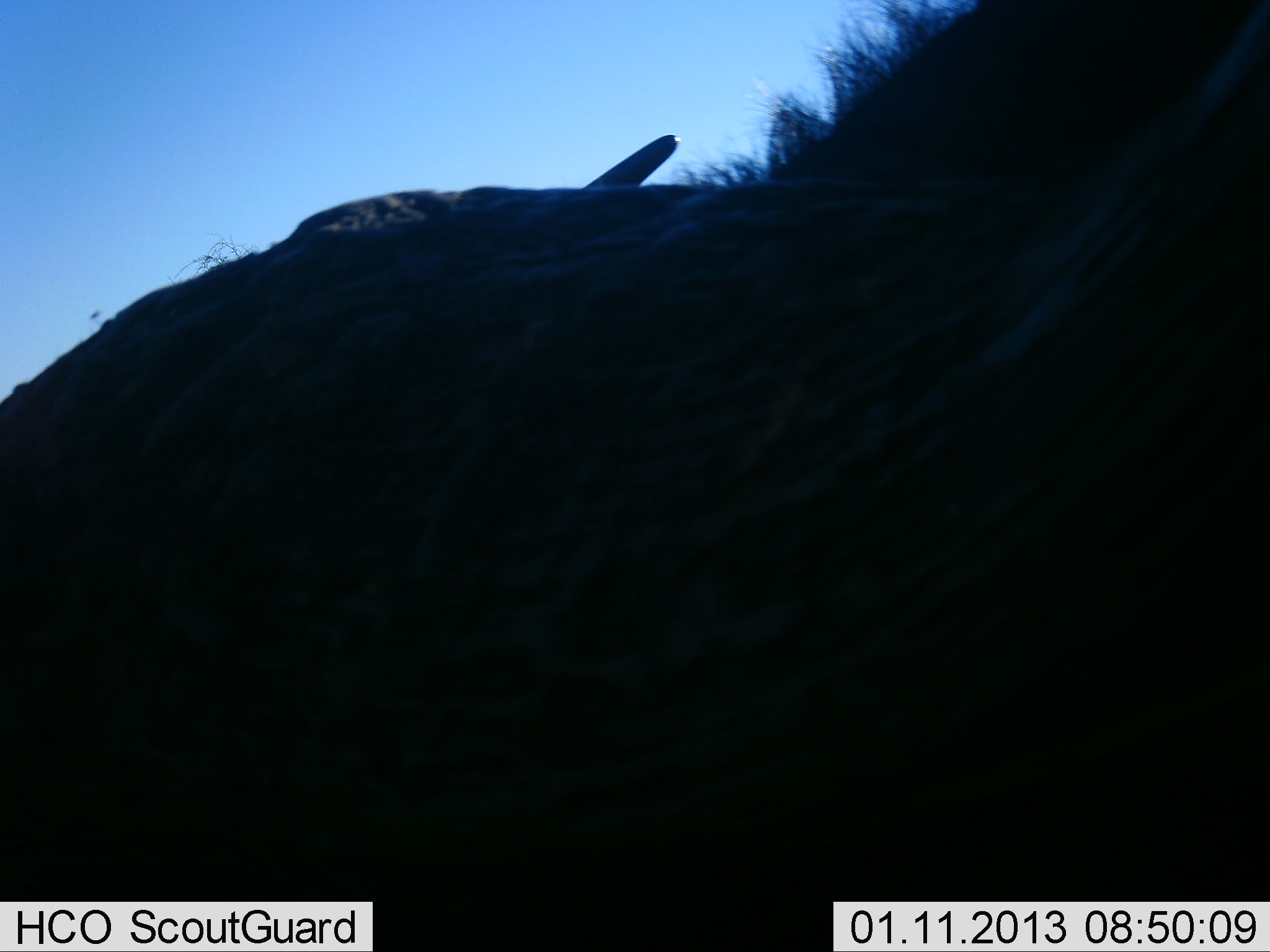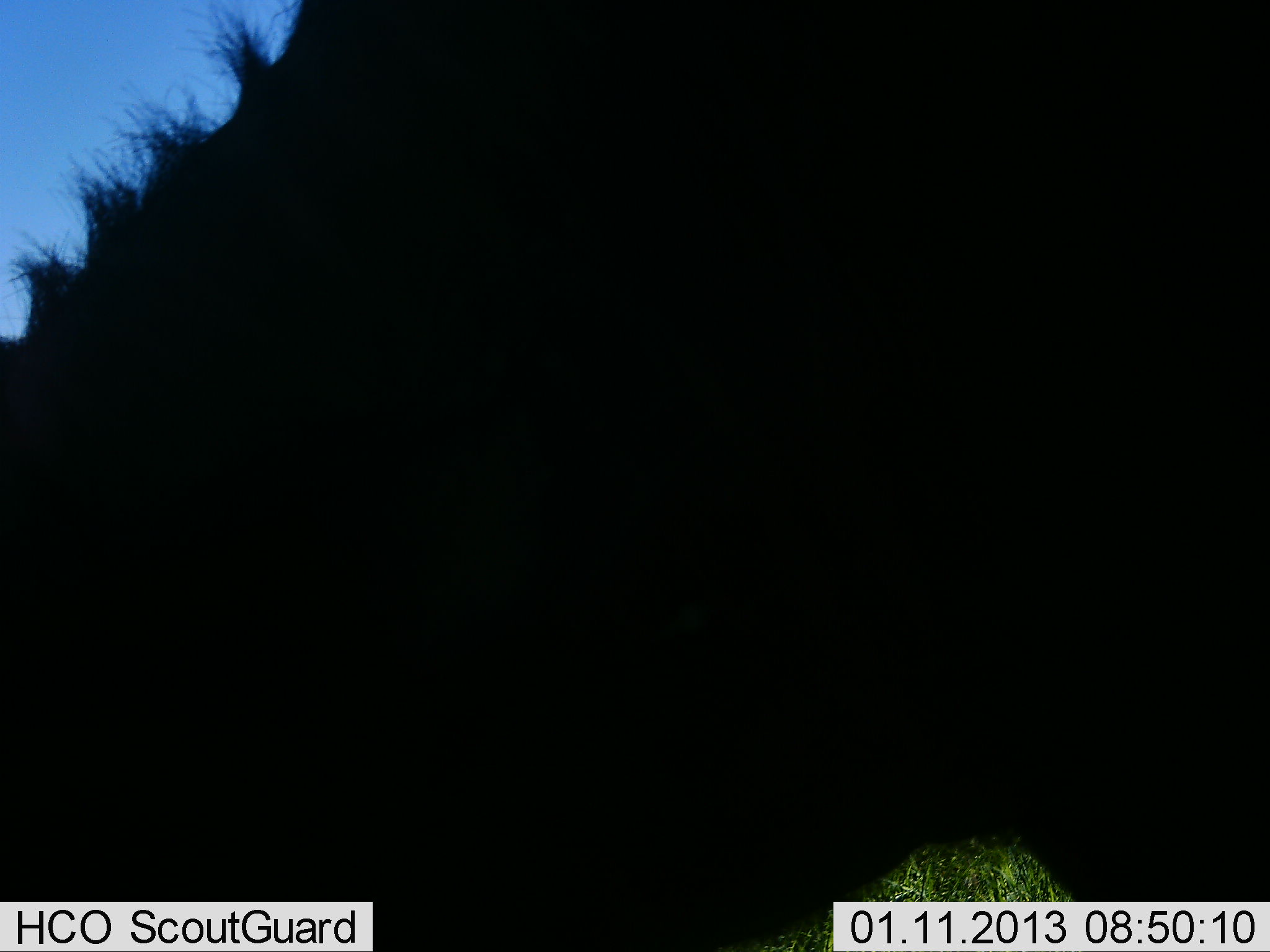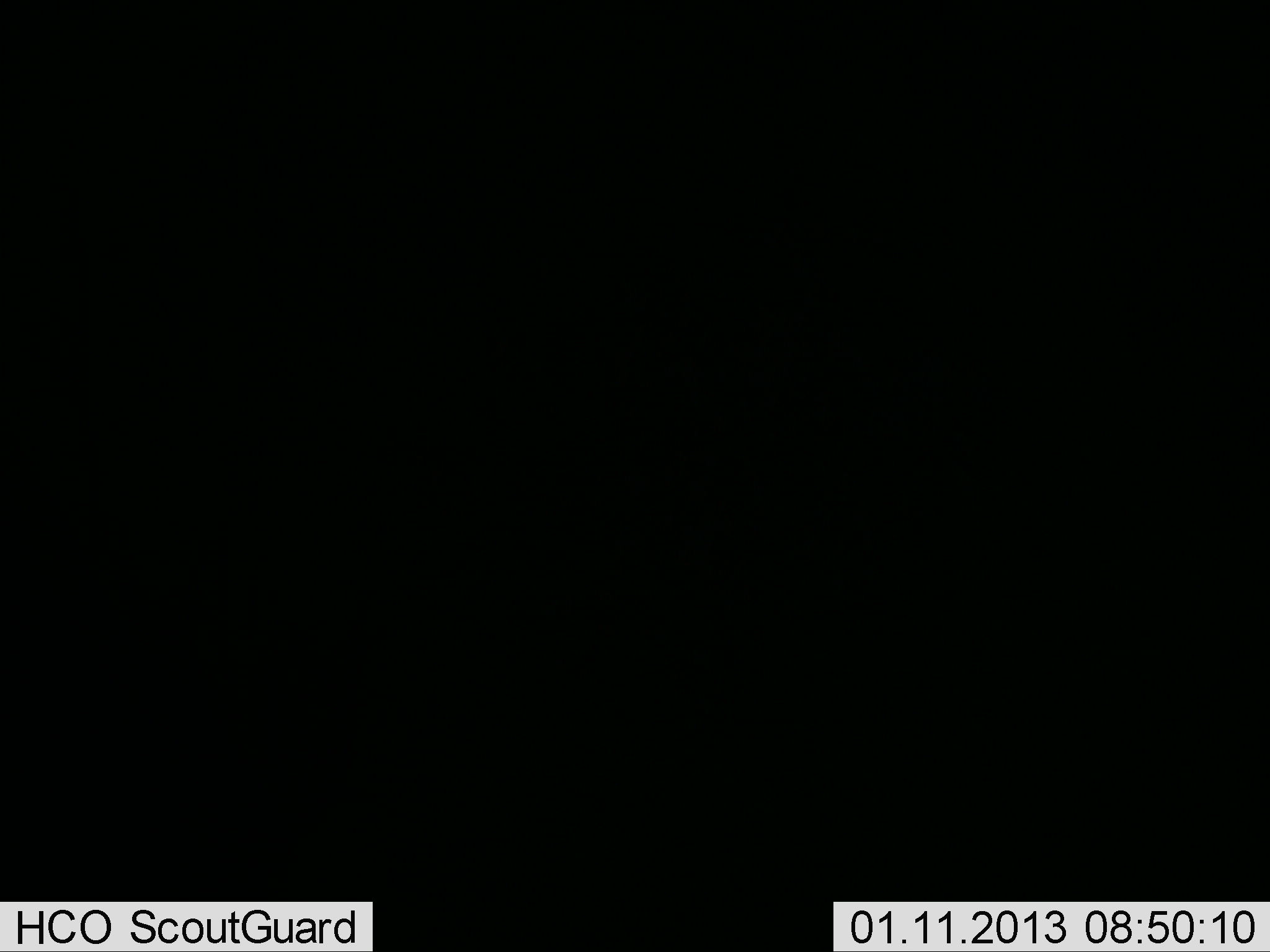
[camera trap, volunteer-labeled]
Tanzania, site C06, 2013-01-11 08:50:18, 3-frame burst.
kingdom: Animalia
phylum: Chordata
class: Mammalia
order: Artiodactyla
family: Bovidae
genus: Connochaetes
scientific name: Connochaetes taurinus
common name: blue wildebeest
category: wildebeest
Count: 1.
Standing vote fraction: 100%.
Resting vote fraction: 0%.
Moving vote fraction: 0%.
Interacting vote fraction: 0%.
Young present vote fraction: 0%.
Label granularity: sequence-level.